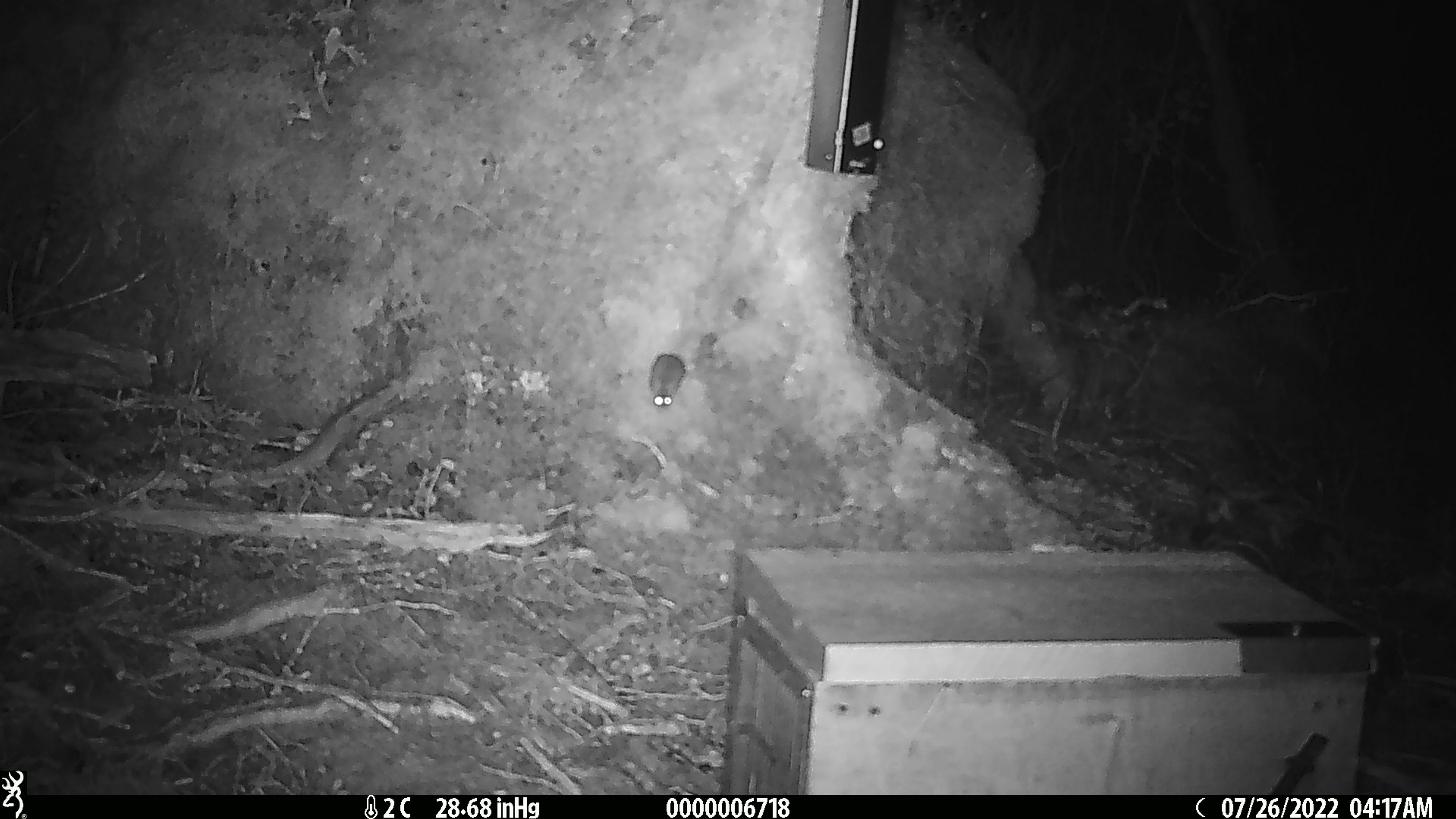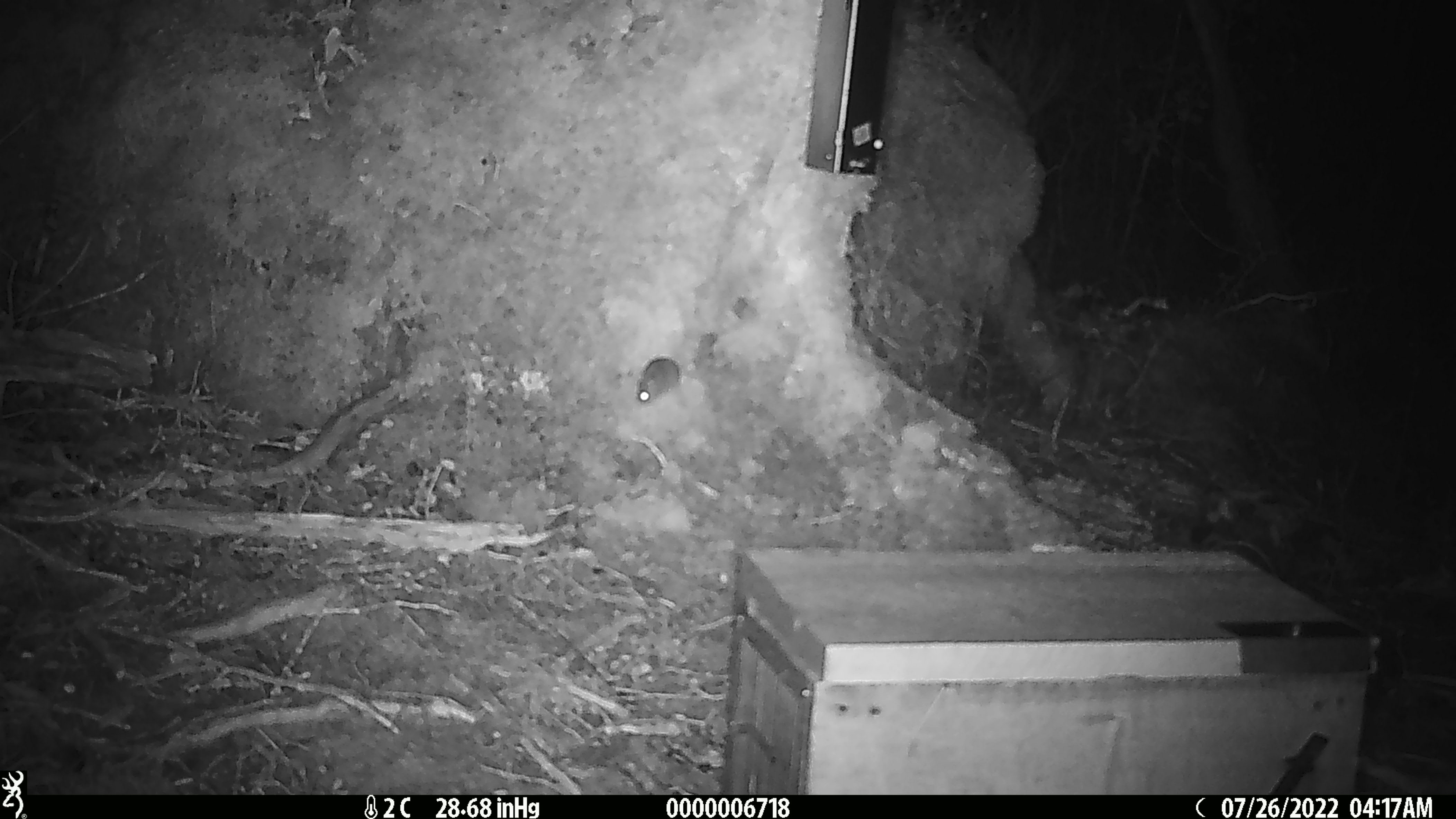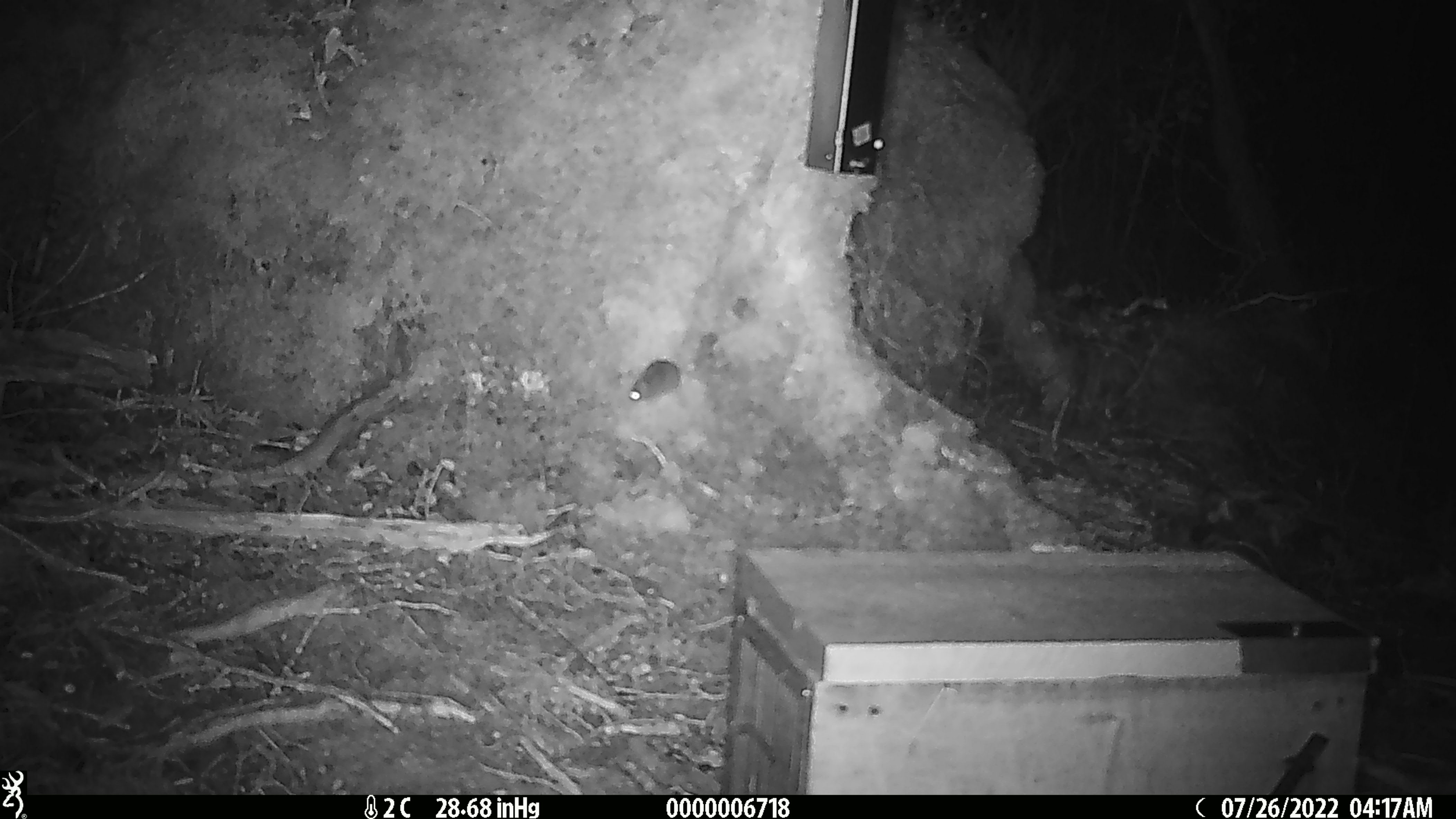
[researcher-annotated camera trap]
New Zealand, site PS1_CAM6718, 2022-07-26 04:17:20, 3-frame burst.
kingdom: Animalia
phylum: Chordata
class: Mammalia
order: Rodentia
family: Muridae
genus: Mus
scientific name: Mus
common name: mouse